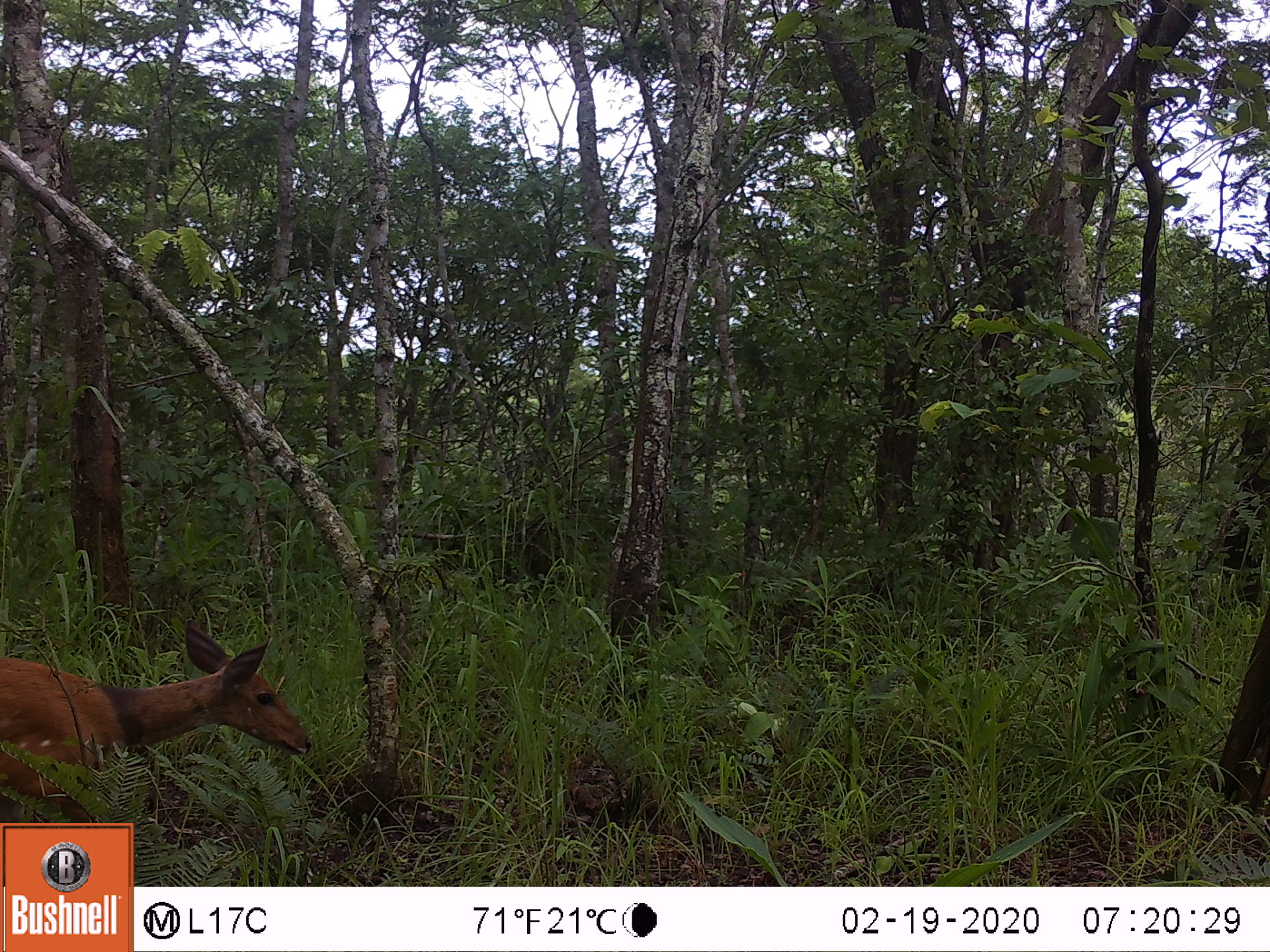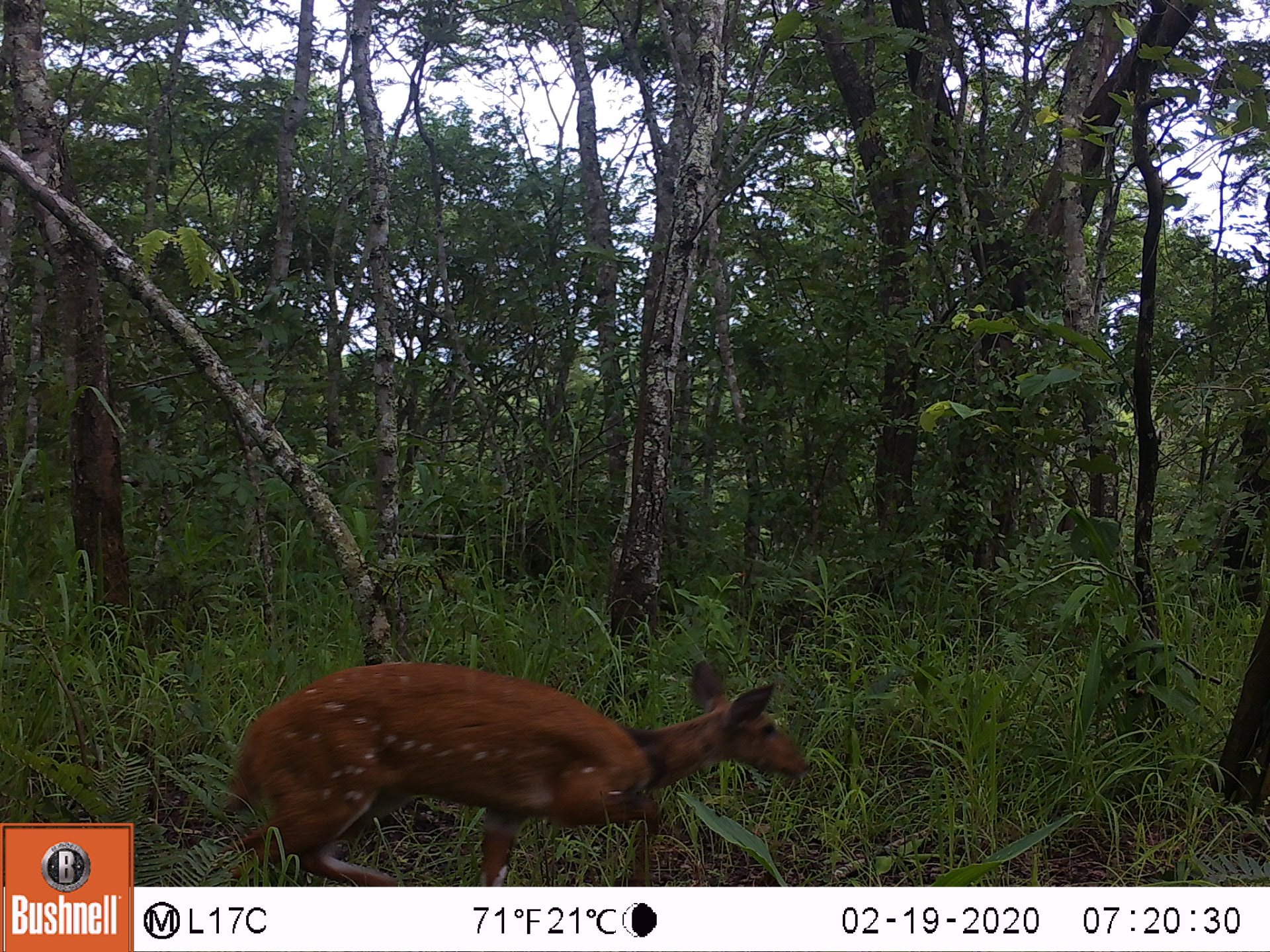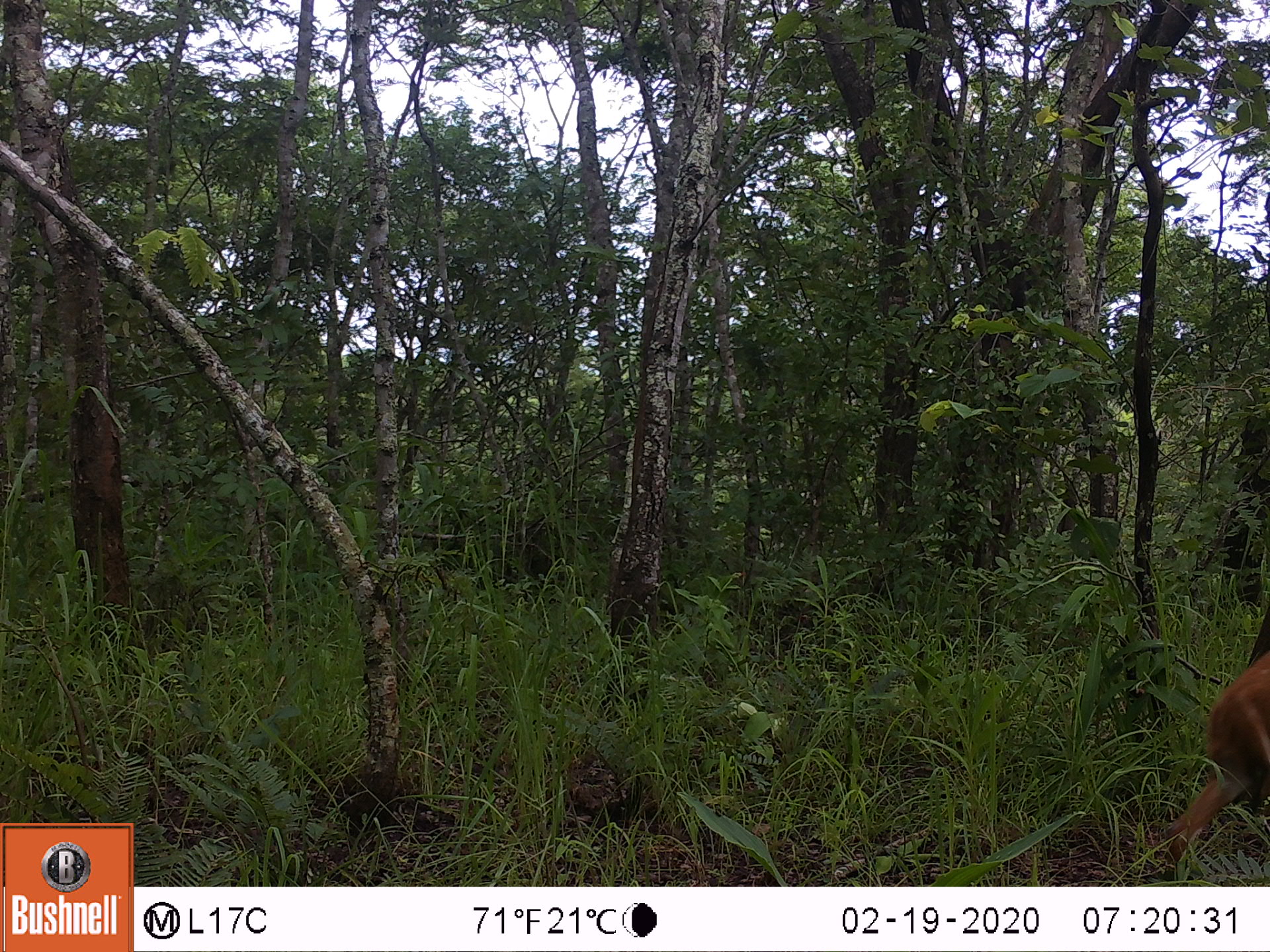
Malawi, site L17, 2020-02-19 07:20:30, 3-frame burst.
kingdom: Animalia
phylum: Chordata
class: Mammalia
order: Artiodactyla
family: Bovidae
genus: Tragelaphus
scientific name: Tragelaphus sylvaticus sylvaticus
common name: cape bushbuck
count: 1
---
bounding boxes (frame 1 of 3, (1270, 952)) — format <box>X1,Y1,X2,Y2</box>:
cape bushbuck: <box>2,626,312,818</box>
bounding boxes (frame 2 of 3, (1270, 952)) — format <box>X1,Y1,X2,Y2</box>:
cape bushbuck: <box>211,663,809,882</box>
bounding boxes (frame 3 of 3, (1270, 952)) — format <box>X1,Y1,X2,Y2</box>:
cape bushbuck: <box>1163,661,1262,882</box>